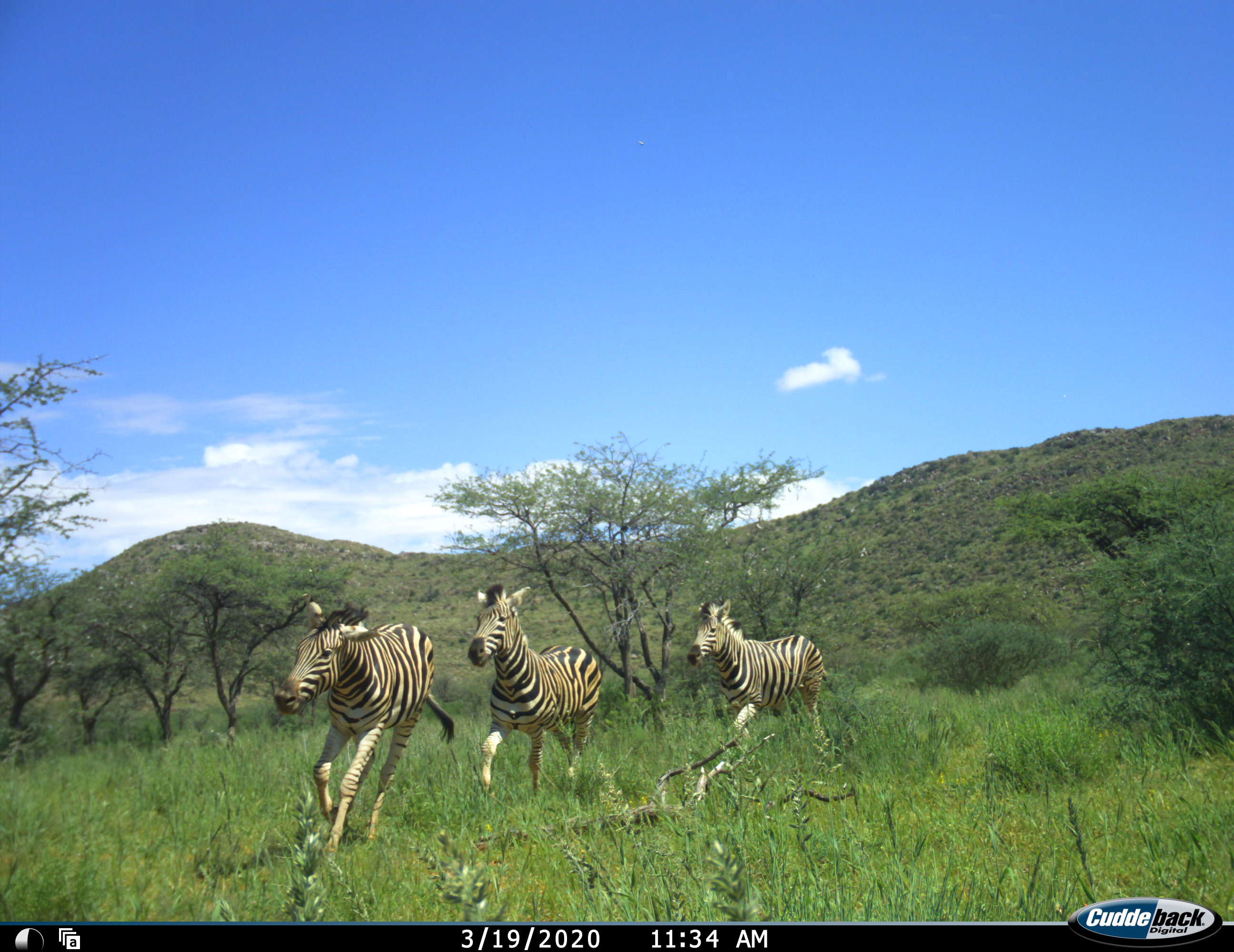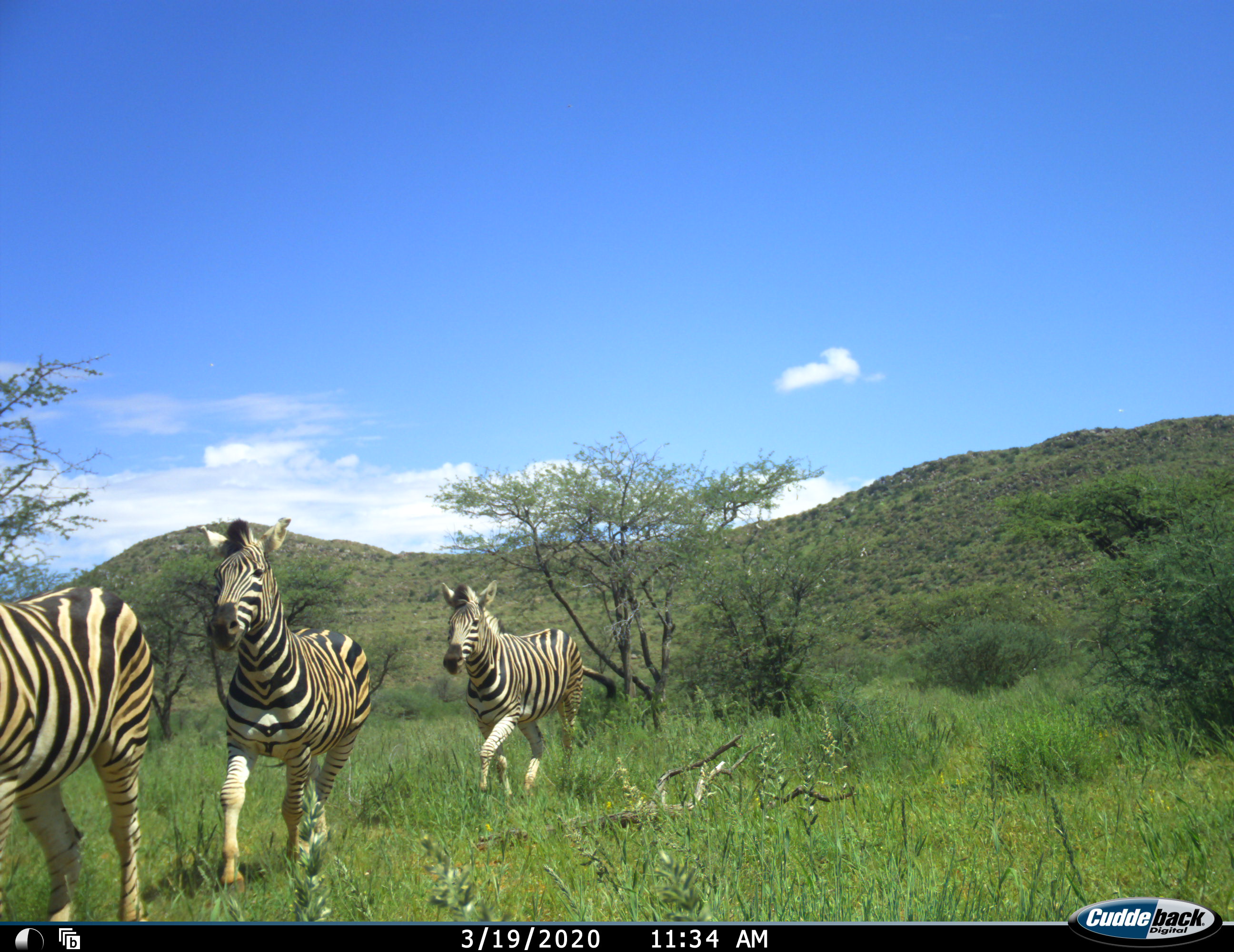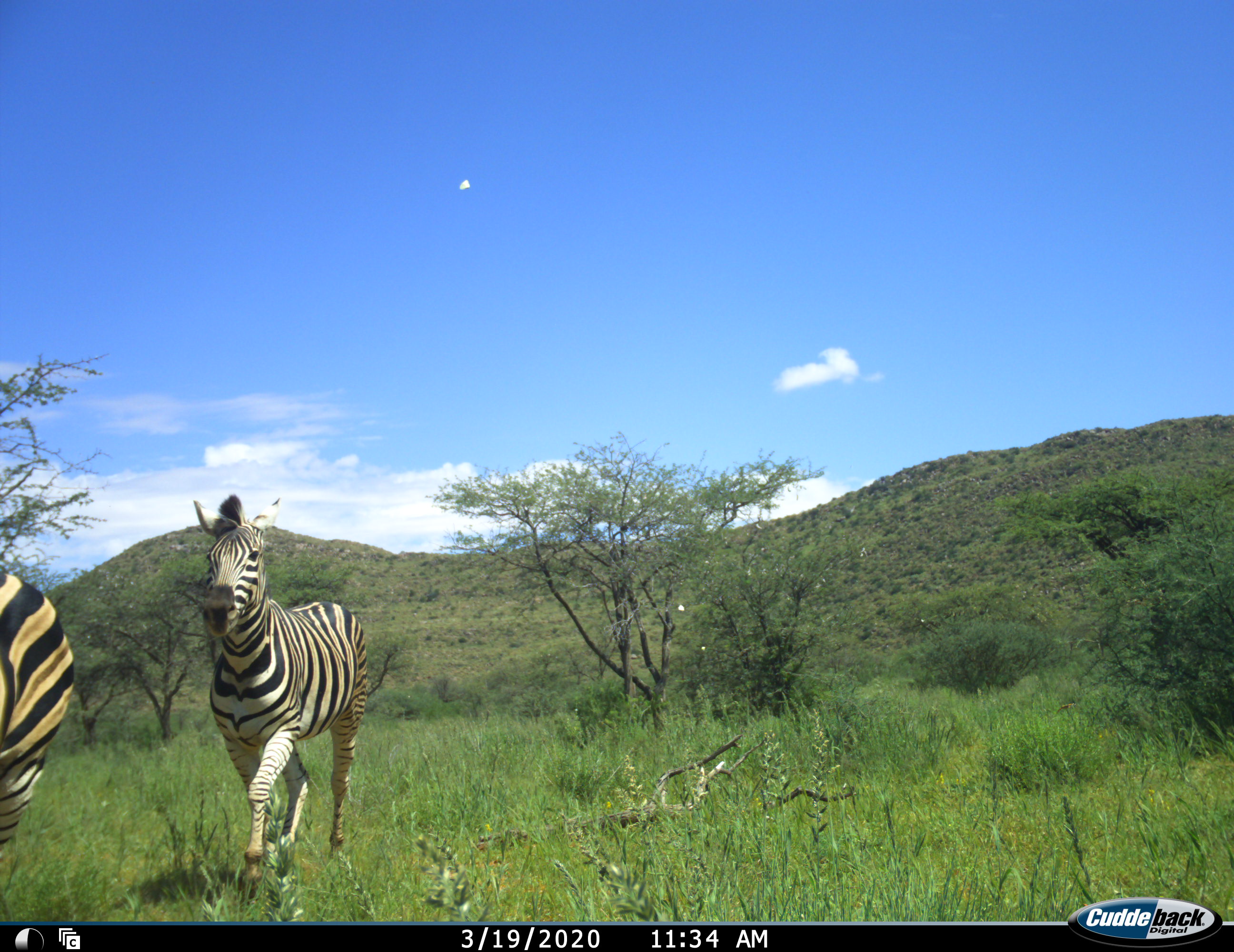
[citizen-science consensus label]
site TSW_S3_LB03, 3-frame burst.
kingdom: Animalia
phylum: Chordata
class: Mammalia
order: Perissodactyla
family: Equidae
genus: Equus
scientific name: Equus quagga burchellii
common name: burchell's zebra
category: zebraburchells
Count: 3.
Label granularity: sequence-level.